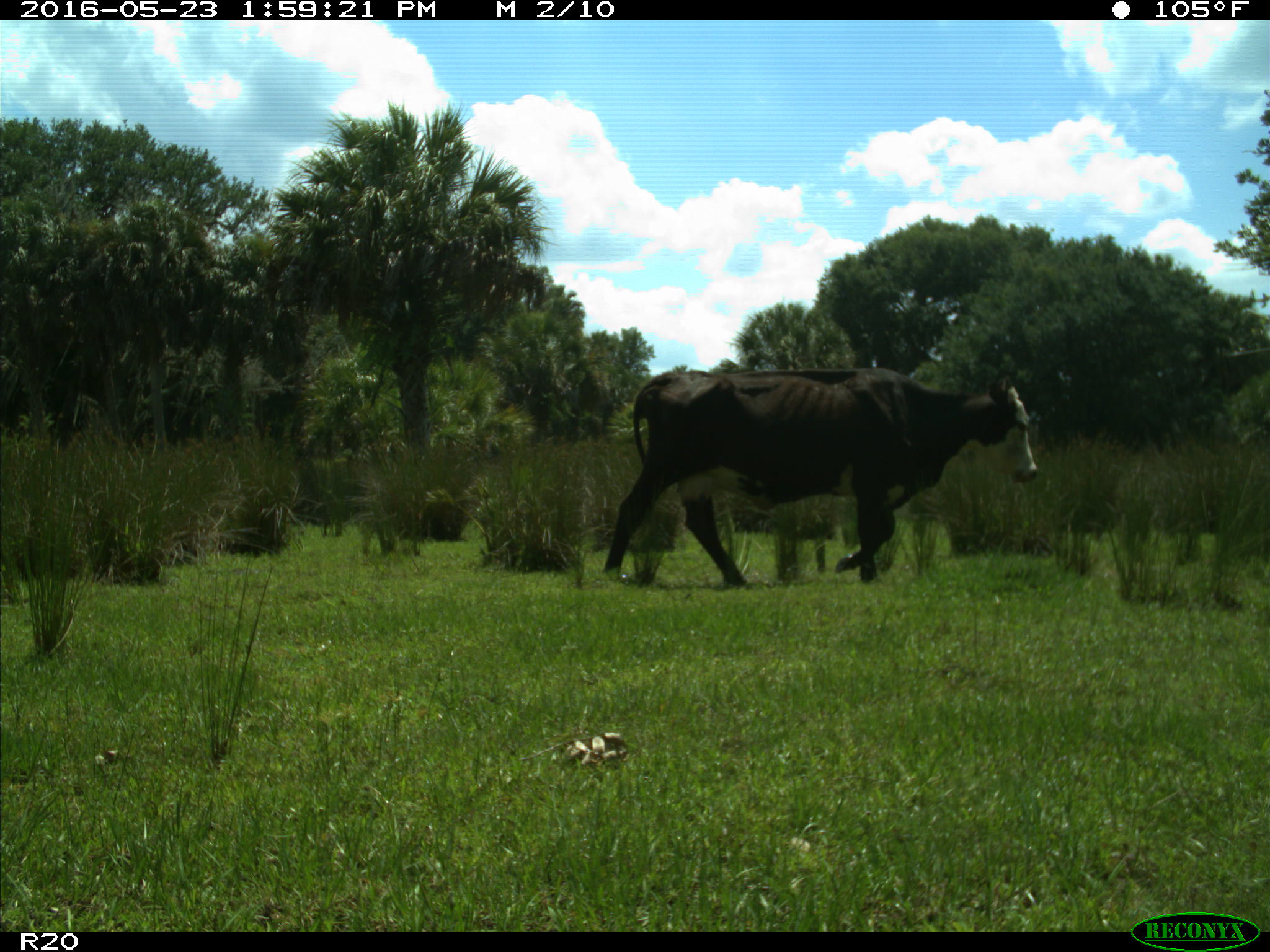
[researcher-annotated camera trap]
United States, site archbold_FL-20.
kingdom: Animalia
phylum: Chordata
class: Mammalia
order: Artiodactyla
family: Bovidae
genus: Bos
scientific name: Bos taurus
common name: domestic cow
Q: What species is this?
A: Bos taurus (domestic cow).